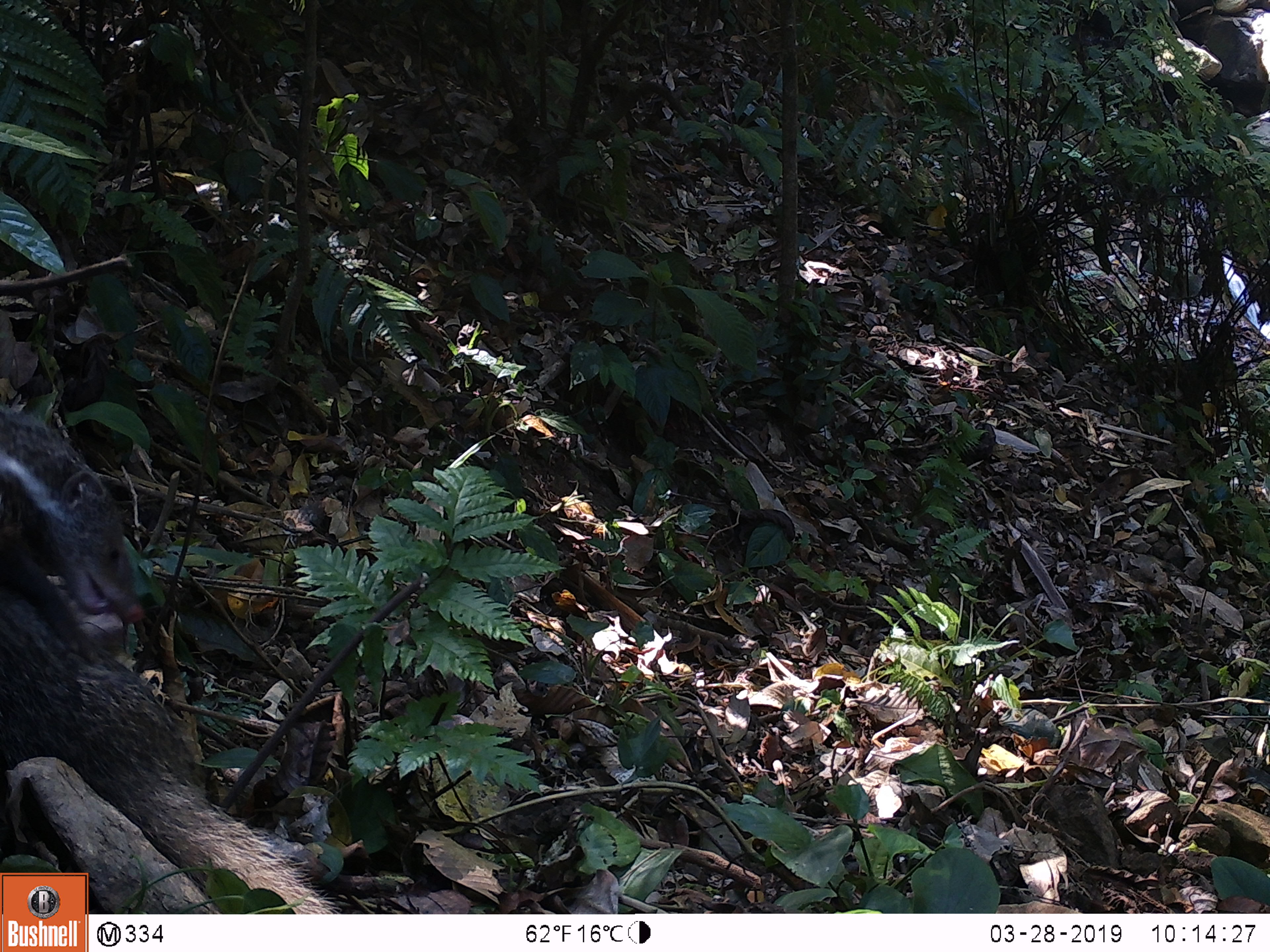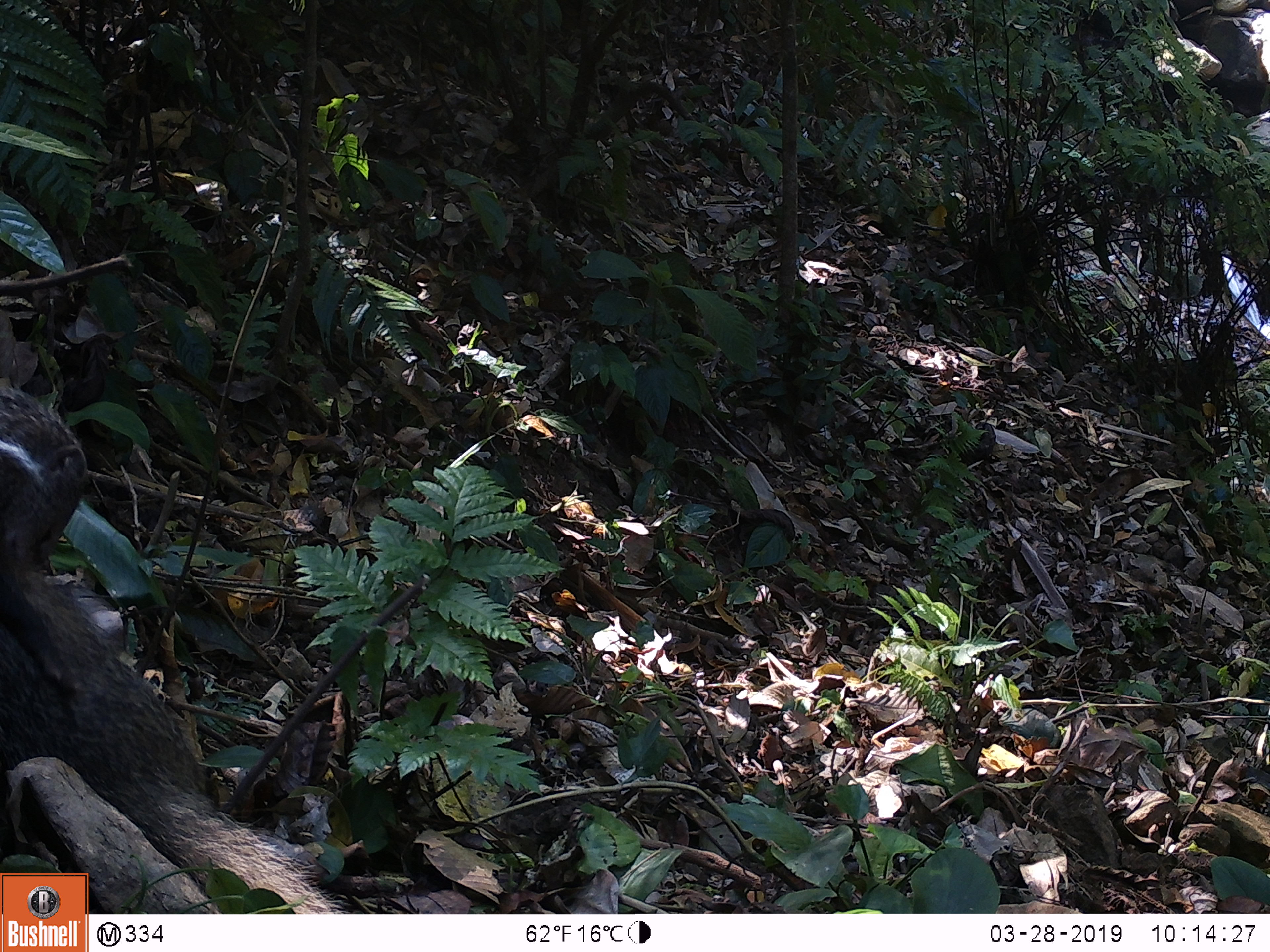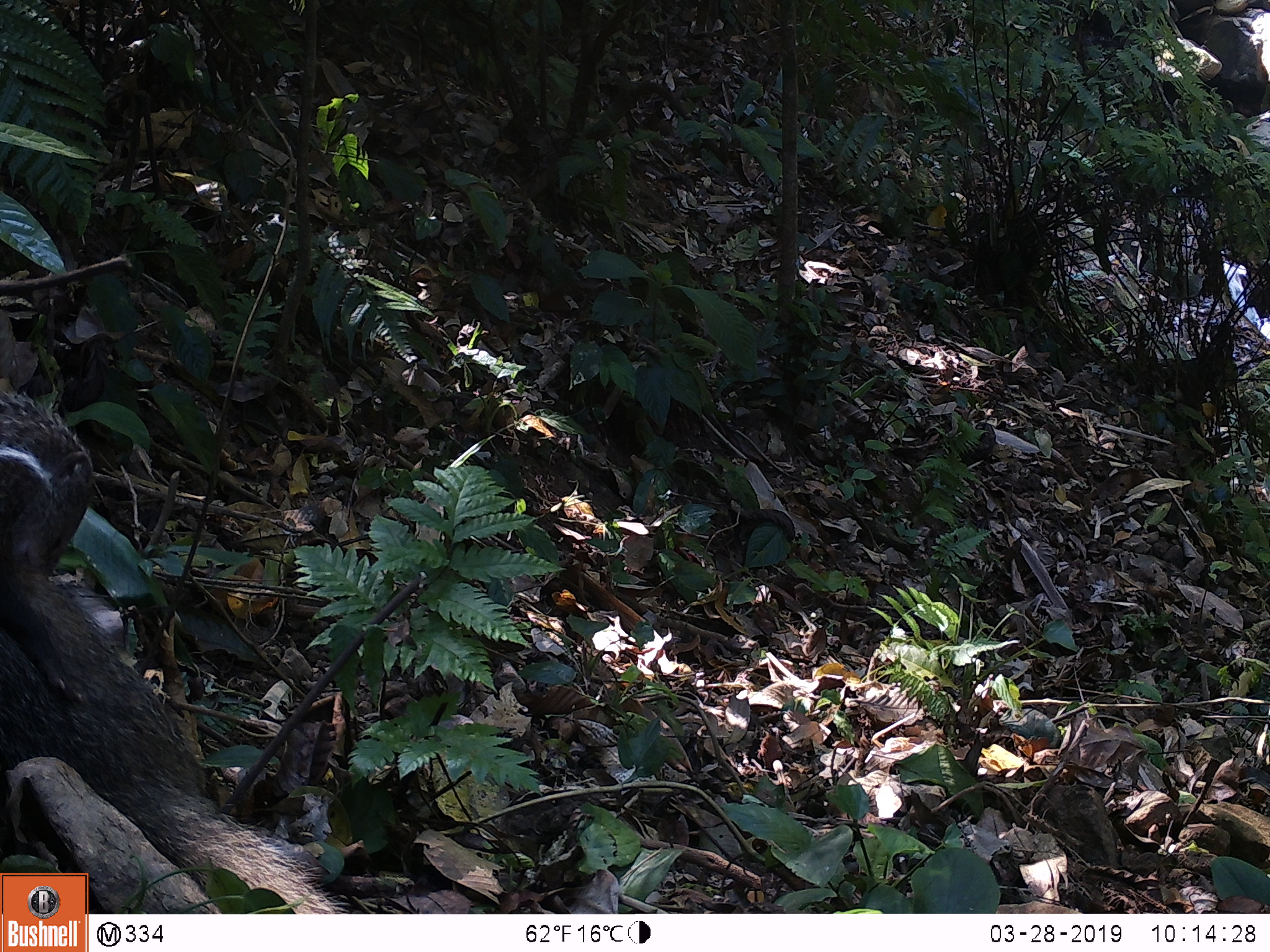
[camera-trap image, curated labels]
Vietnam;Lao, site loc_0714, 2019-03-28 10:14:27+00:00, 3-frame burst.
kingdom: Animalia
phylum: Chordata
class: Mammalia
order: Carnivora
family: Herpestidae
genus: Urva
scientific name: Urva urva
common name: crab-eating mongoose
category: crab eating mongoose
Crab eating mongoose (crab-eating mongoose) (Urva urva). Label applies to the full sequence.